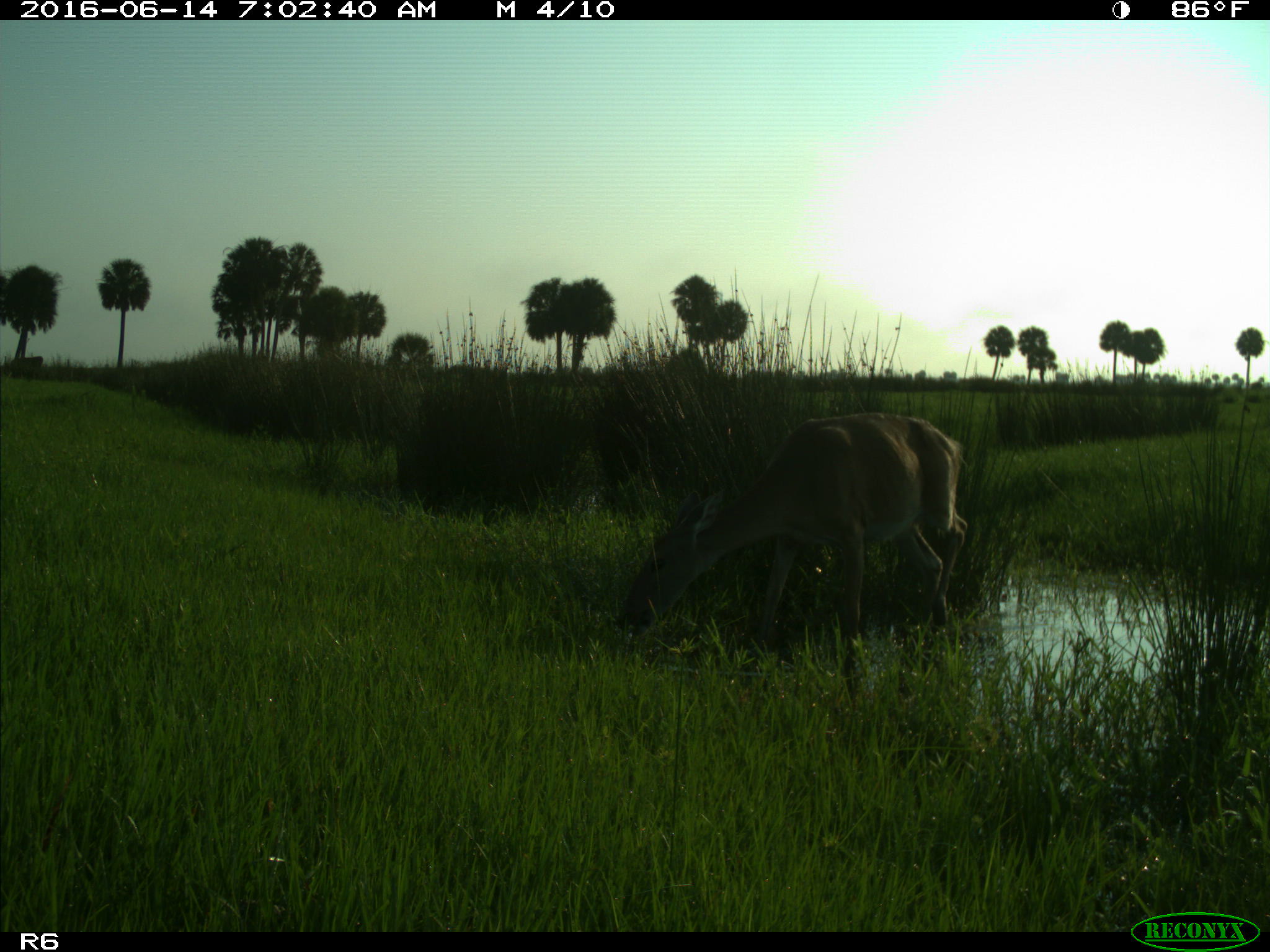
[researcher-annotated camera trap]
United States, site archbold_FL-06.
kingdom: Animalia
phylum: Chordata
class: Mammalia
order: Artiodactyla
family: Cervidae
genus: Odocoileus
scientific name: Odocoileus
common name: deer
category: unidentified deer